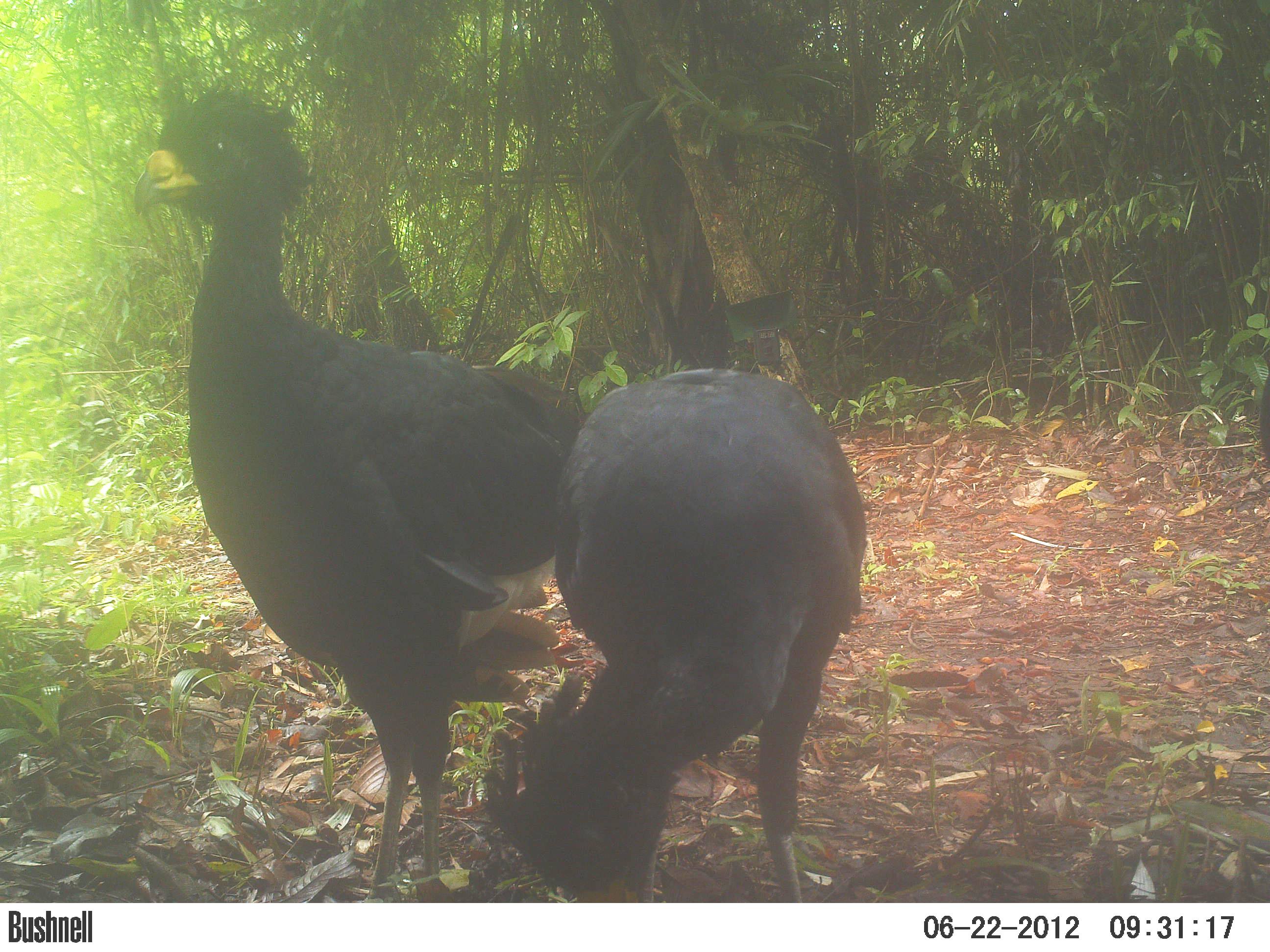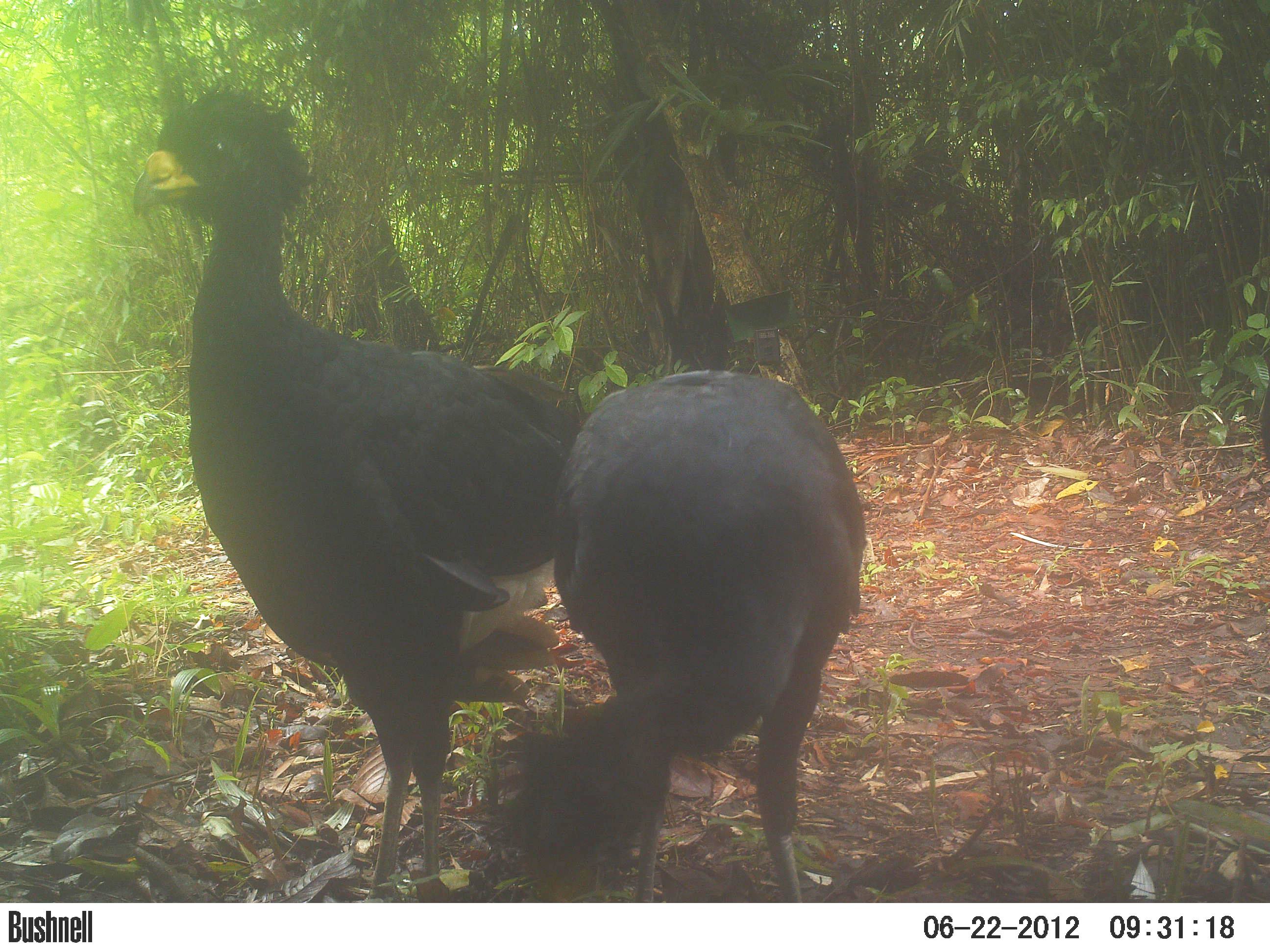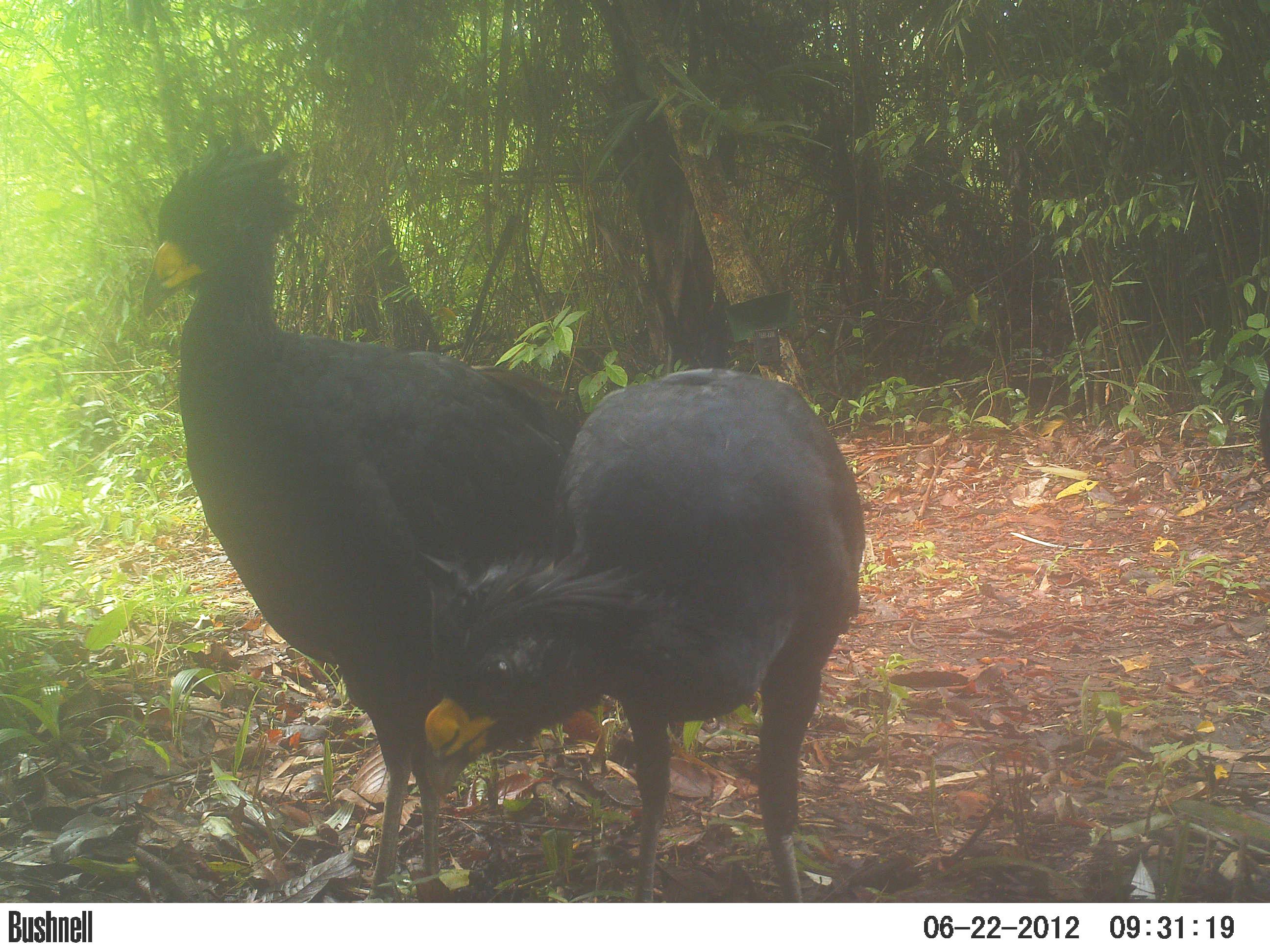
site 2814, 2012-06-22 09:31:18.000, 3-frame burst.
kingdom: Animalia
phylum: Chordata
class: Aves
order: Galliformes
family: Cracidae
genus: Crax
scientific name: Crax rubra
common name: great curassow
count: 3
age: adult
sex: male